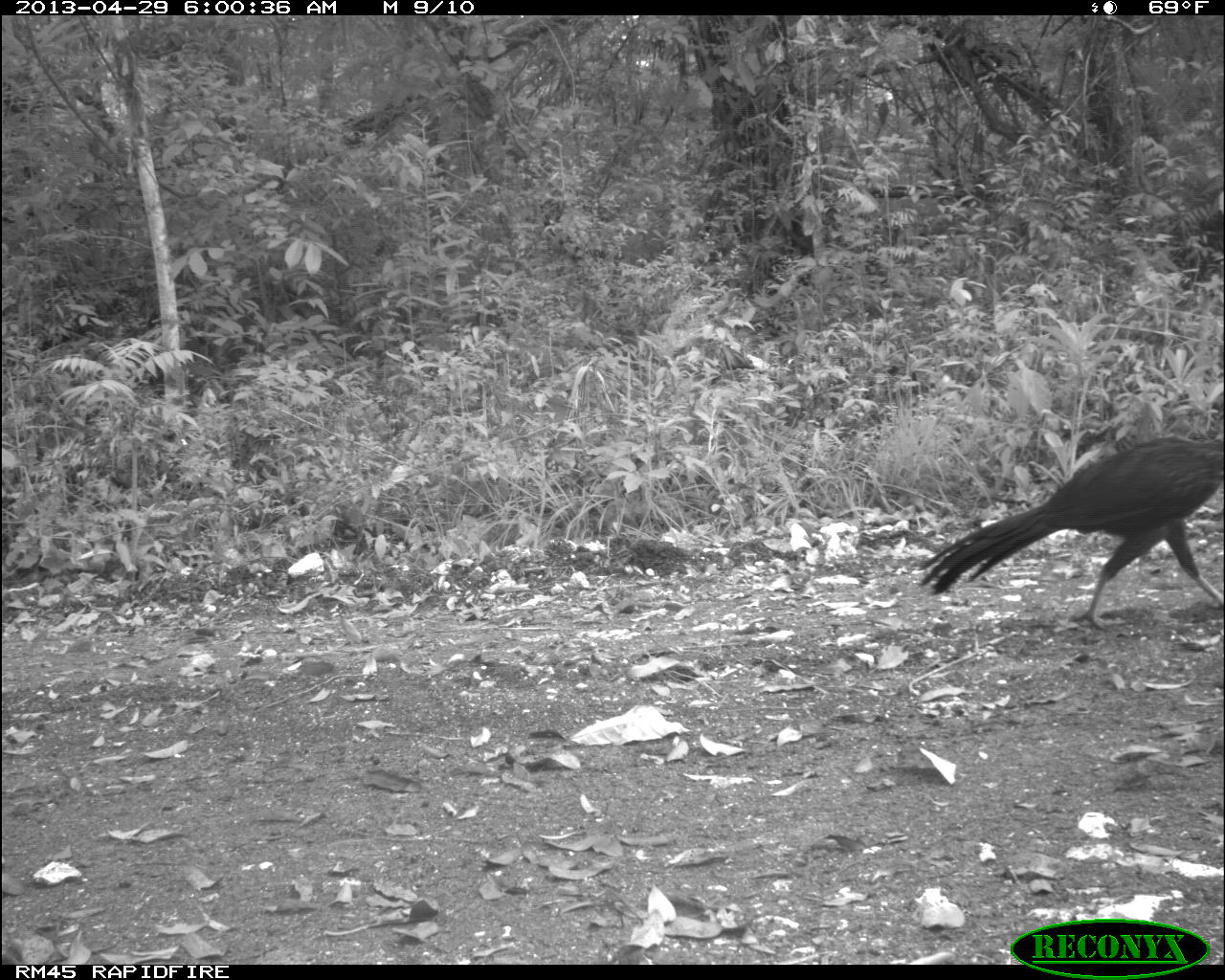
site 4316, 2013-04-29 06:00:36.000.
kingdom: Animalia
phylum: Chordata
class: Aves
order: Galliformes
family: Cracidae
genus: Penelope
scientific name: Penelope purpurascens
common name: crested guan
Penelope purpurascens (crested guan), count 3.